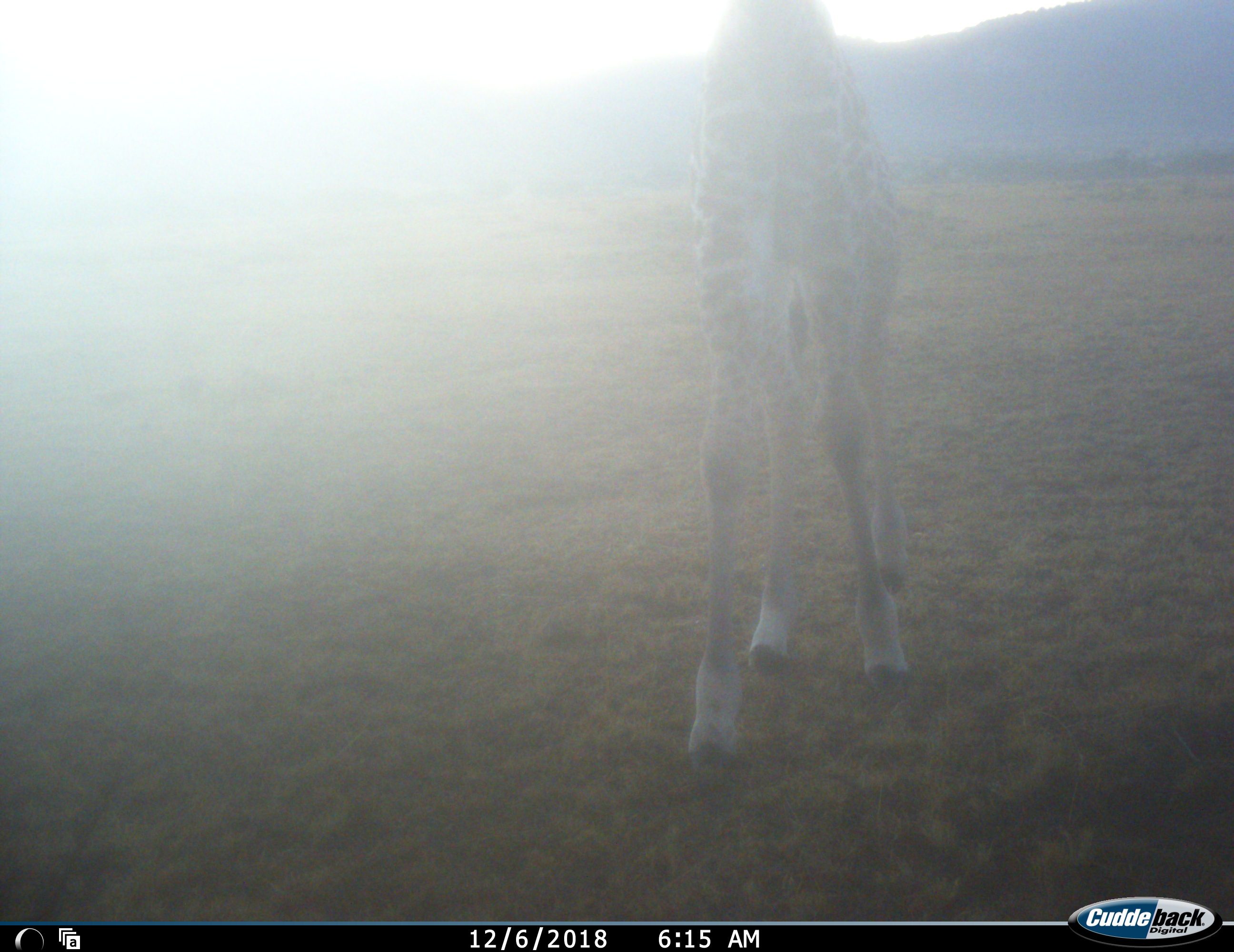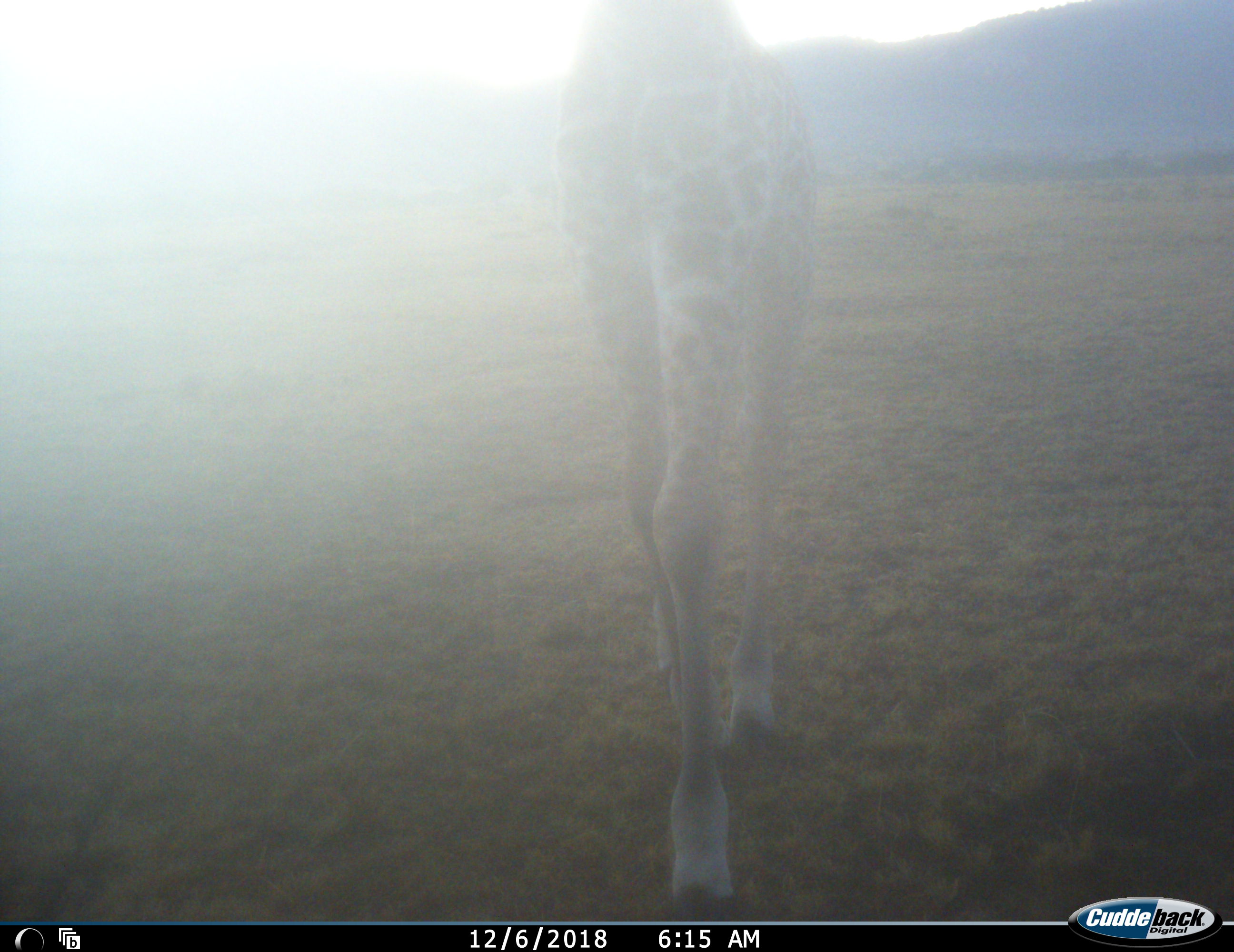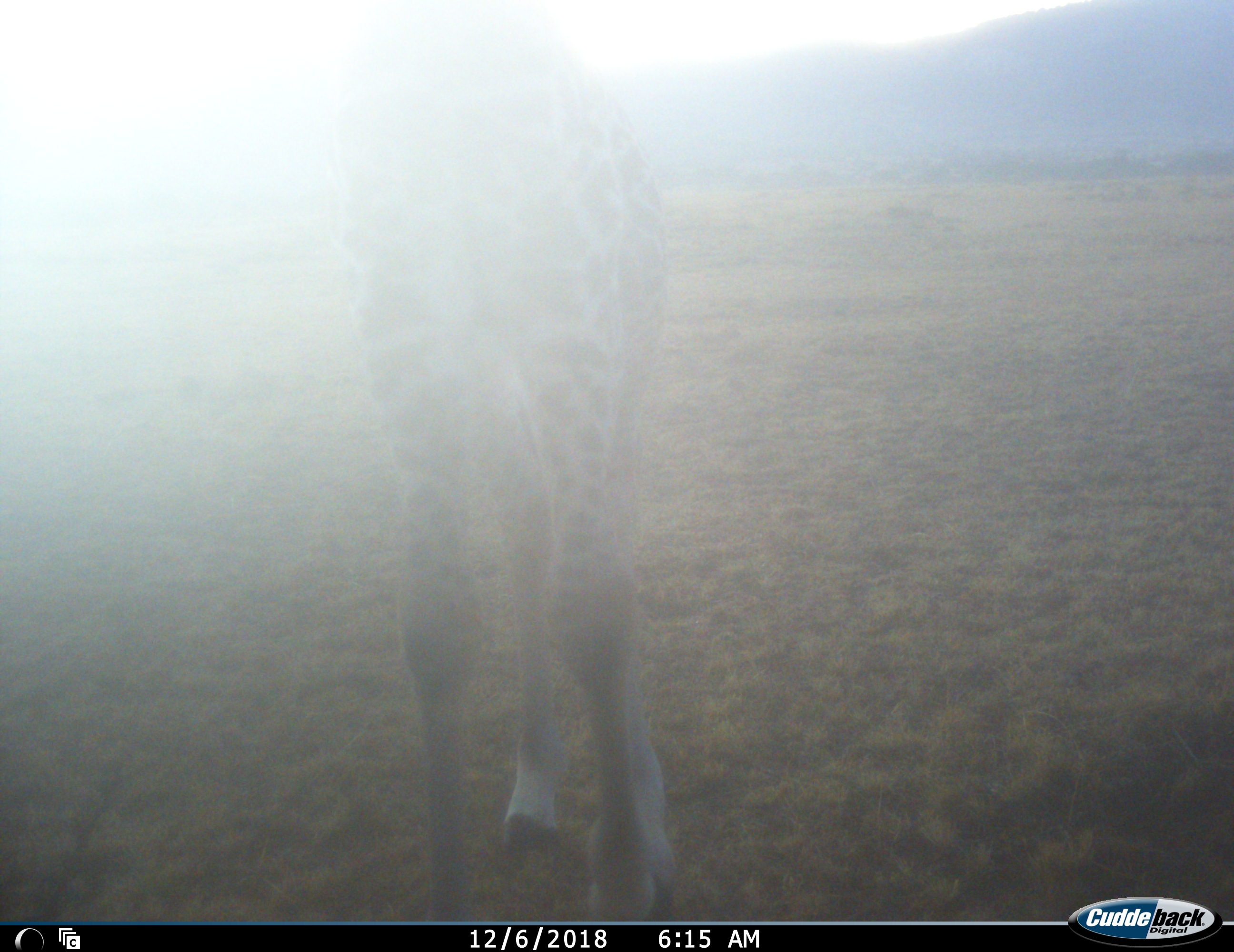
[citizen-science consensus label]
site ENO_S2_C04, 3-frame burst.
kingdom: Animalia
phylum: Chordata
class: Mammalia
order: Artiodactyla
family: Giraffidae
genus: Giraffa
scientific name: Giraffa camelopardalis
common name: giraffe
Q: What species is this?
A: Giraffe (Giraffa camelopardalis).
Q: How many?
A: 1.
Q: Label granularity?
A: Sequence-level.